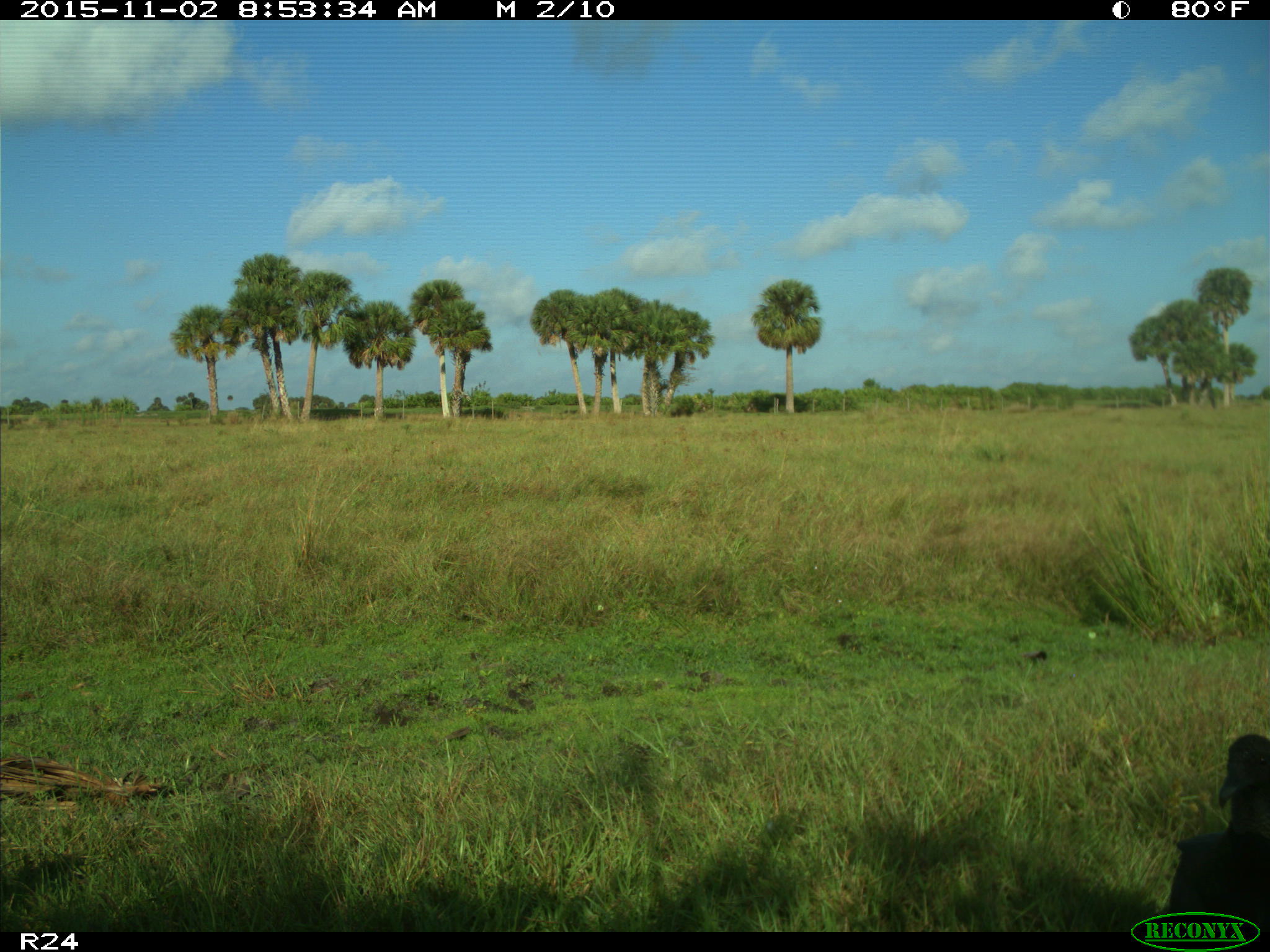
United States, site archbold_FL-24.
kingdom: Animalia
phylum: Chordata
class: Aves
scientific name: Aves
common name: birds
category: unidentified bird